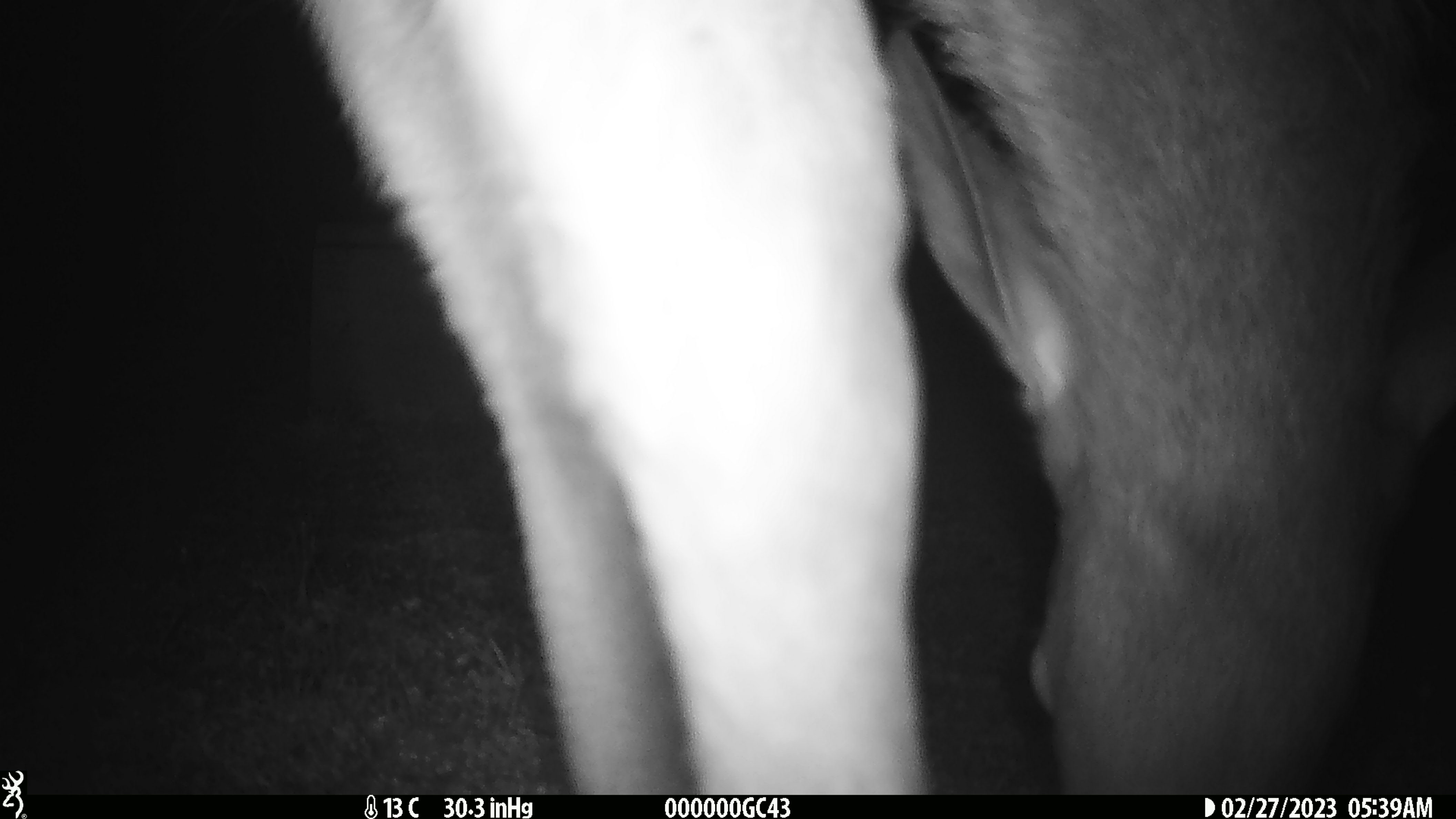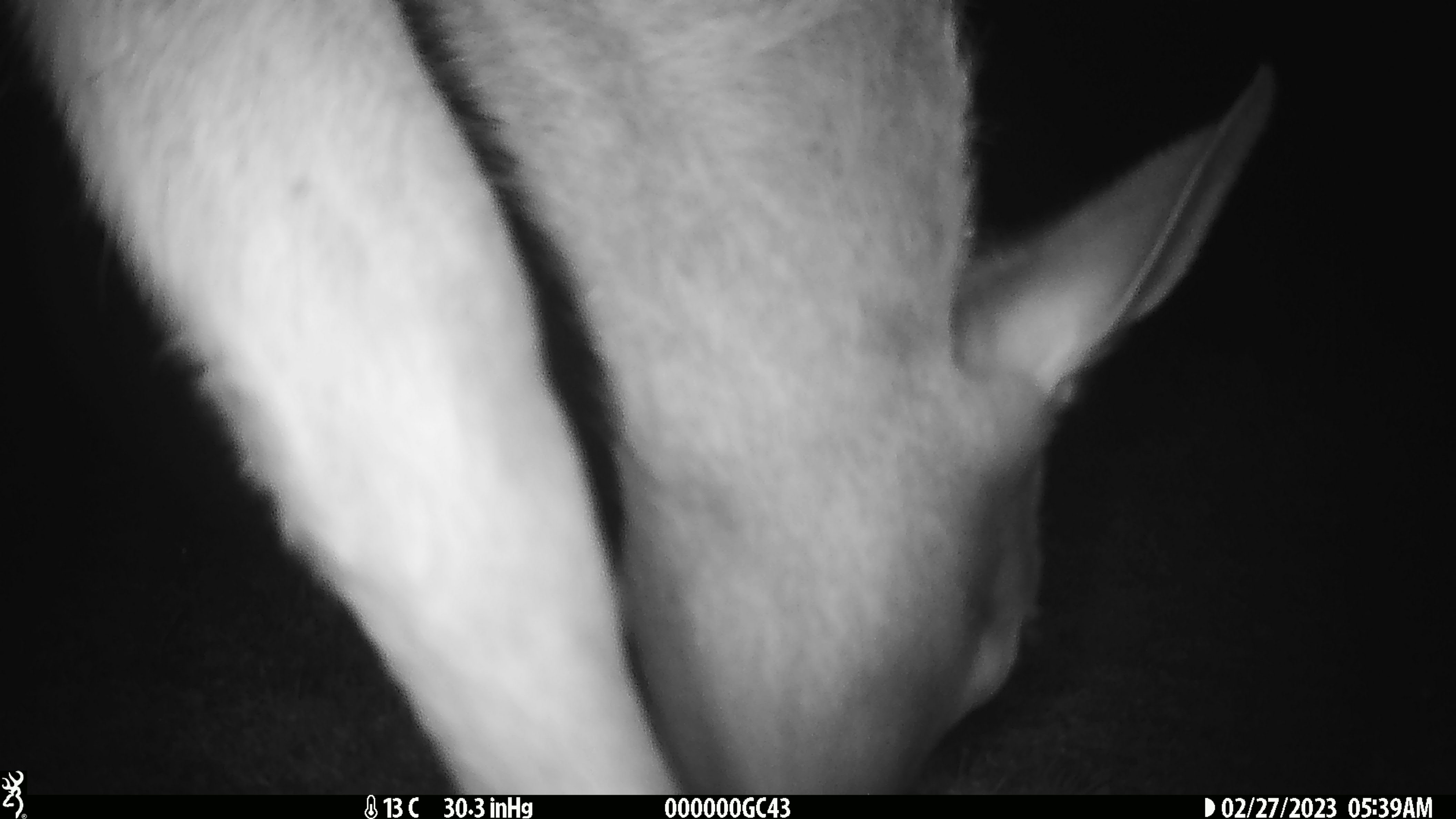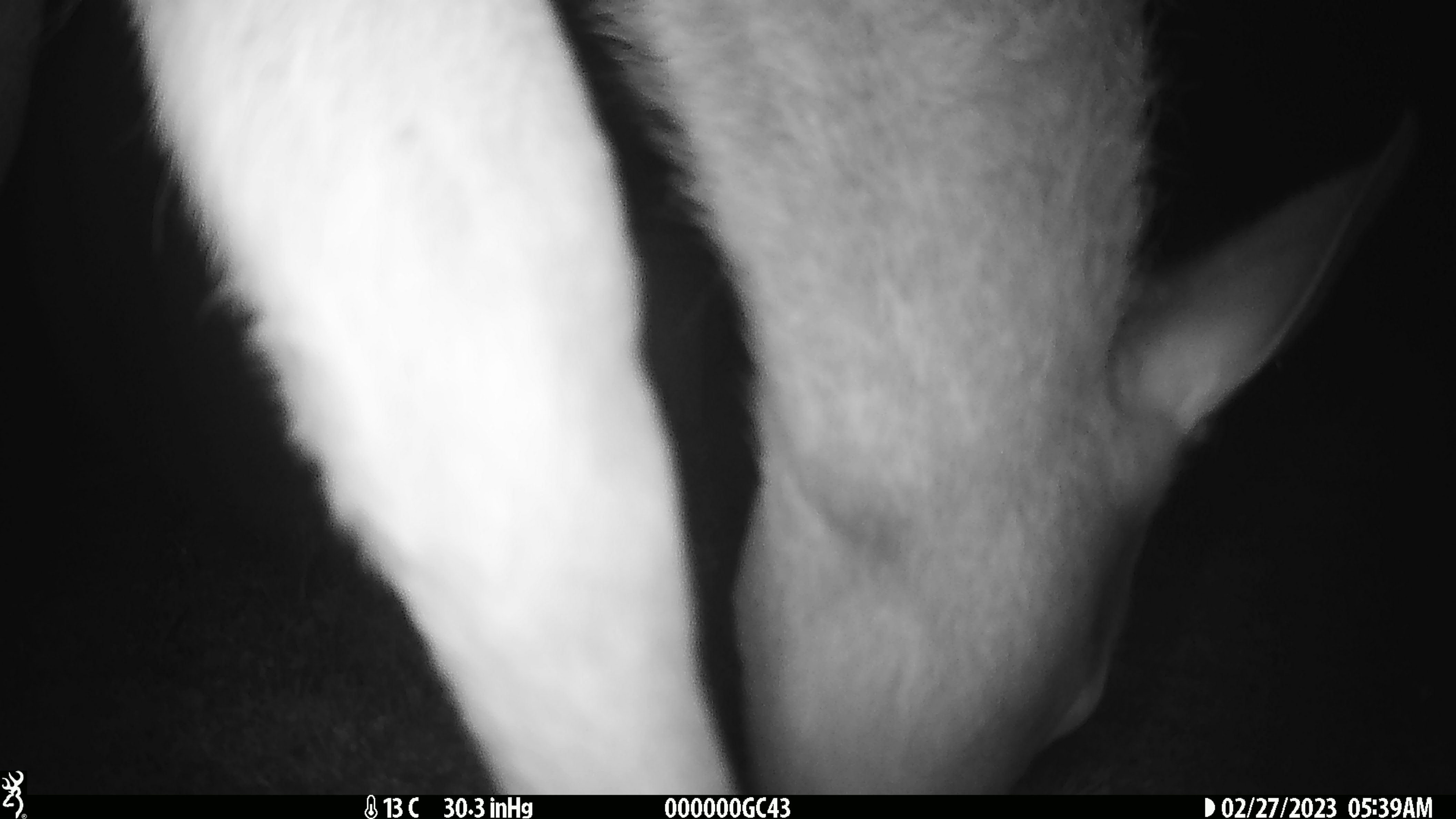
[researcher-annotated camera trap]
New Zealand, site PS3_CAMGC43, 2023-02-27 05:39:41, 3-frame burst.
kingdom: Animalia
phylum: Chordata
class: Mammalia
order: Artiodactyla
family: Cervidae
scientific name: Cervidae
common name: deer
Deer (Cervidae).